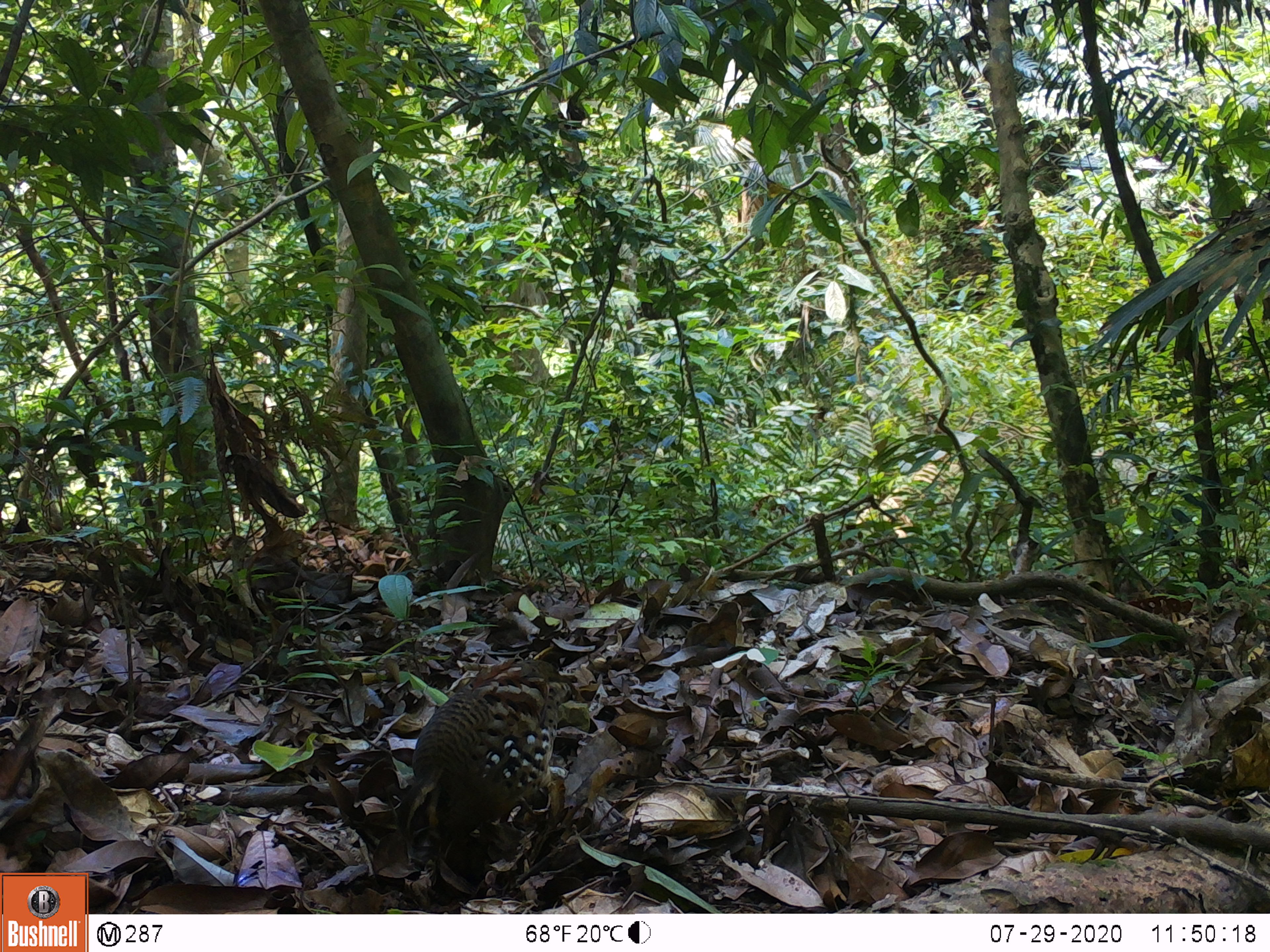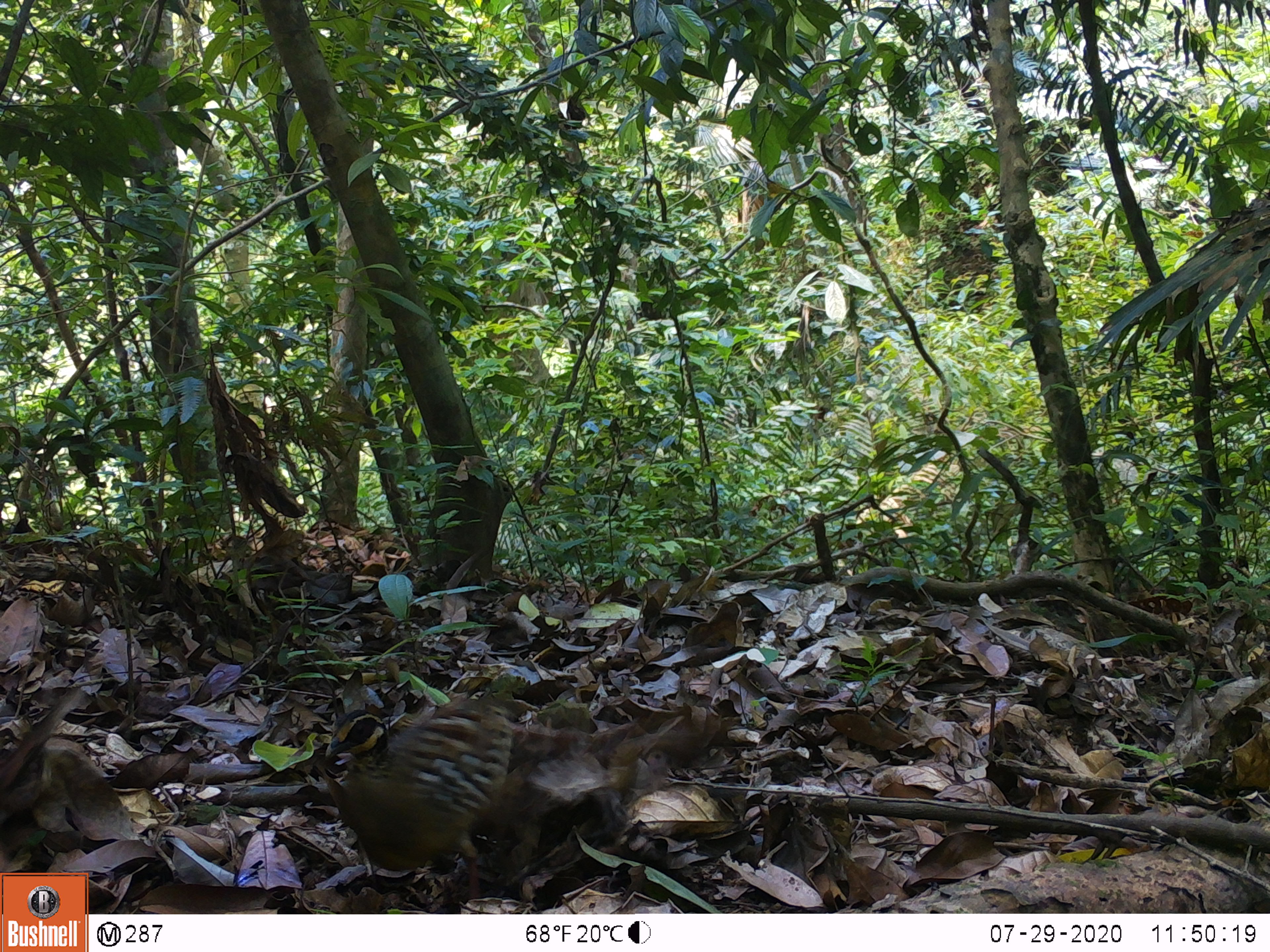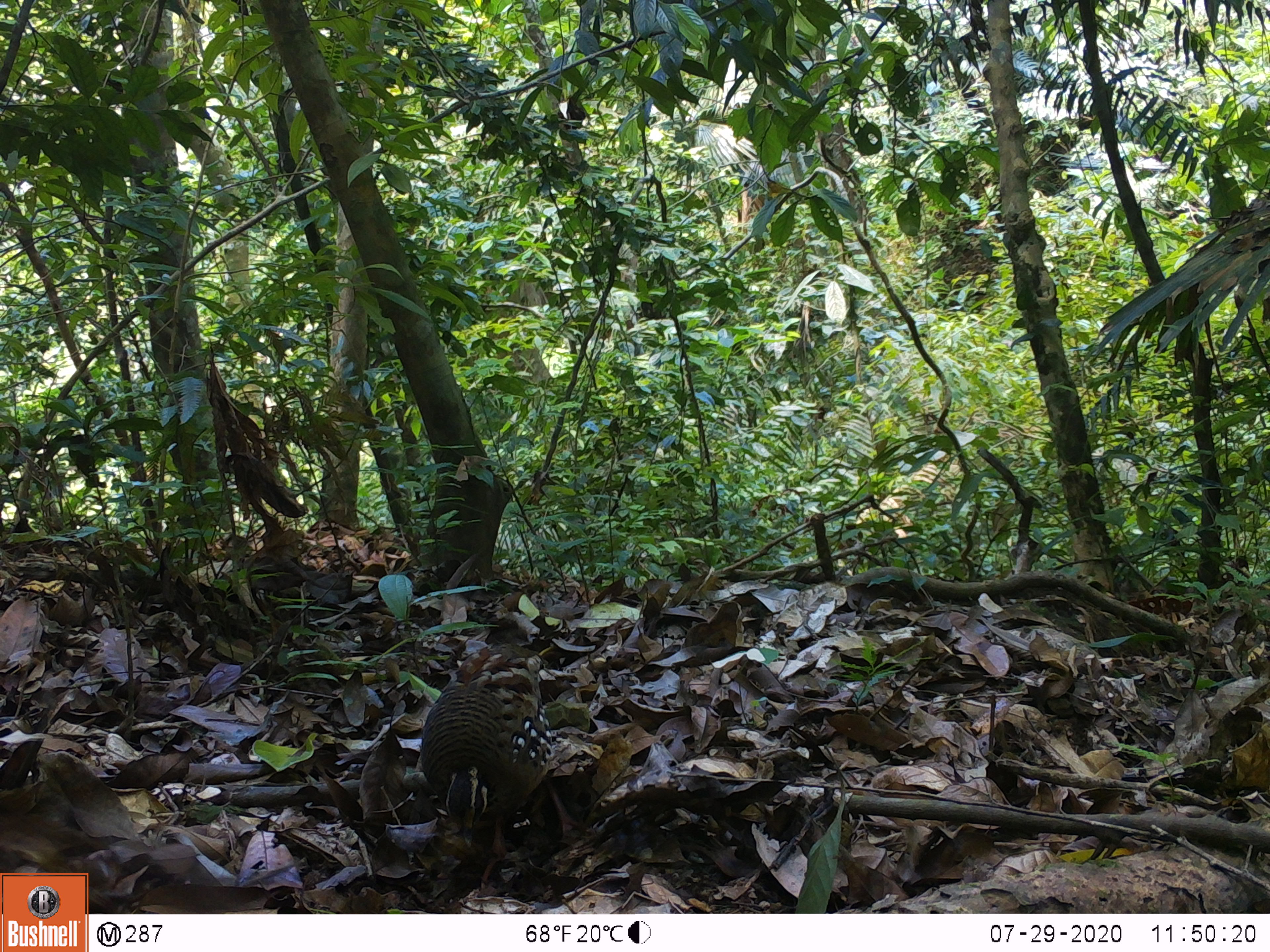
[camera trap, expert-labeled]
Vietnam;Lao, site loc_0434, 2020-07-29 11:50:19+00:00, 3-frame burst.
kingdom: Animalia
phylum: Chordata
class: Aves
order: Galliformes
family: Phasianidae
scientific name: Phasianidae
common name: partridge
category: unidentified partridge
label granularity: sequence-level